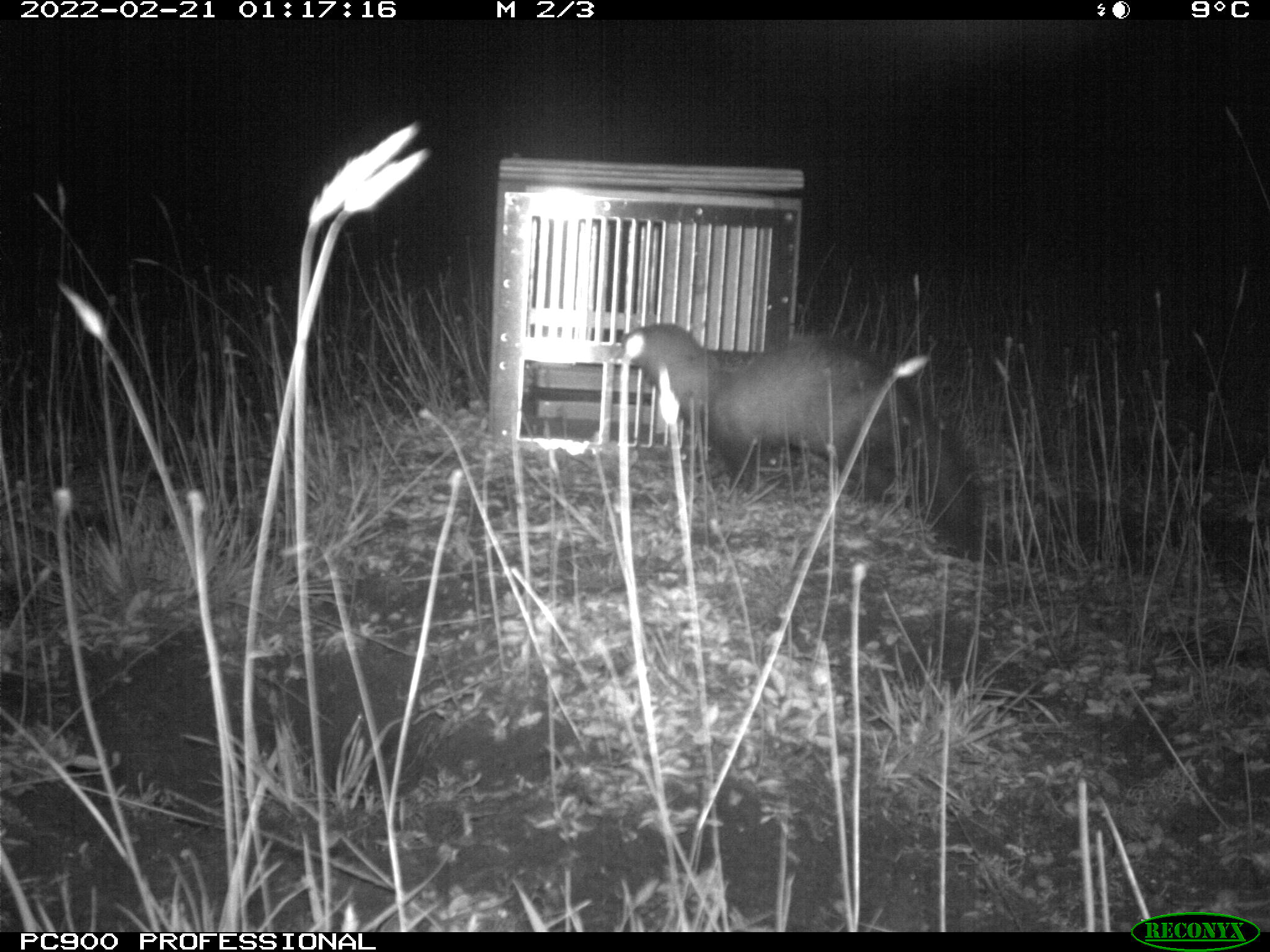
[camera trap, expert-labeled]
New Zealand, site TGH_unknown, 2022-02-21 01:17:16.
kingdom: Animalia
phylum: Chordata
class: Mammalia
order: Carnivora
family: Mustelidae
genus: Mustela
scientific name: Mustela furo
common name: ferret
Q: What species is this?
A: Ferret (Mustela furo).